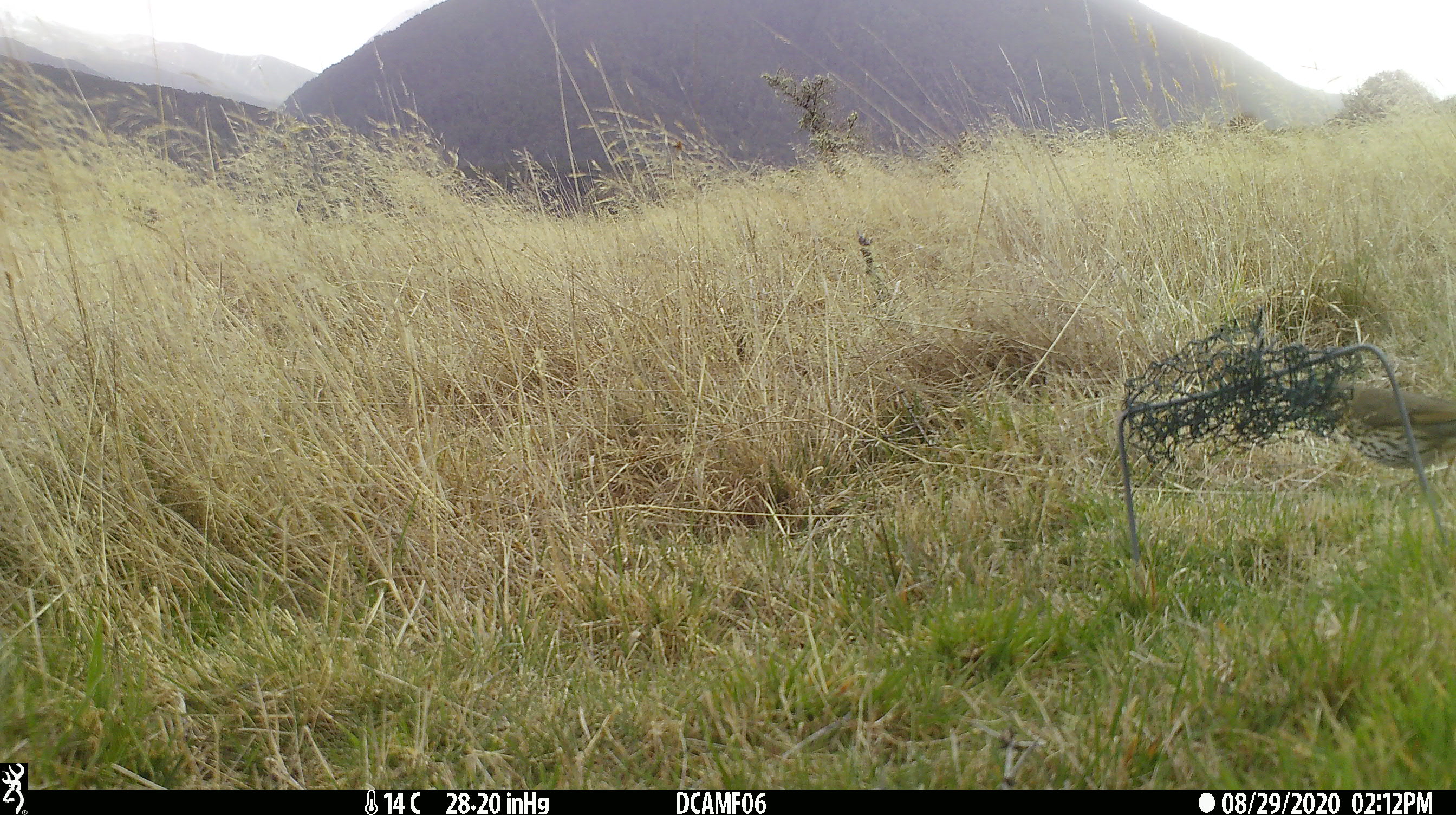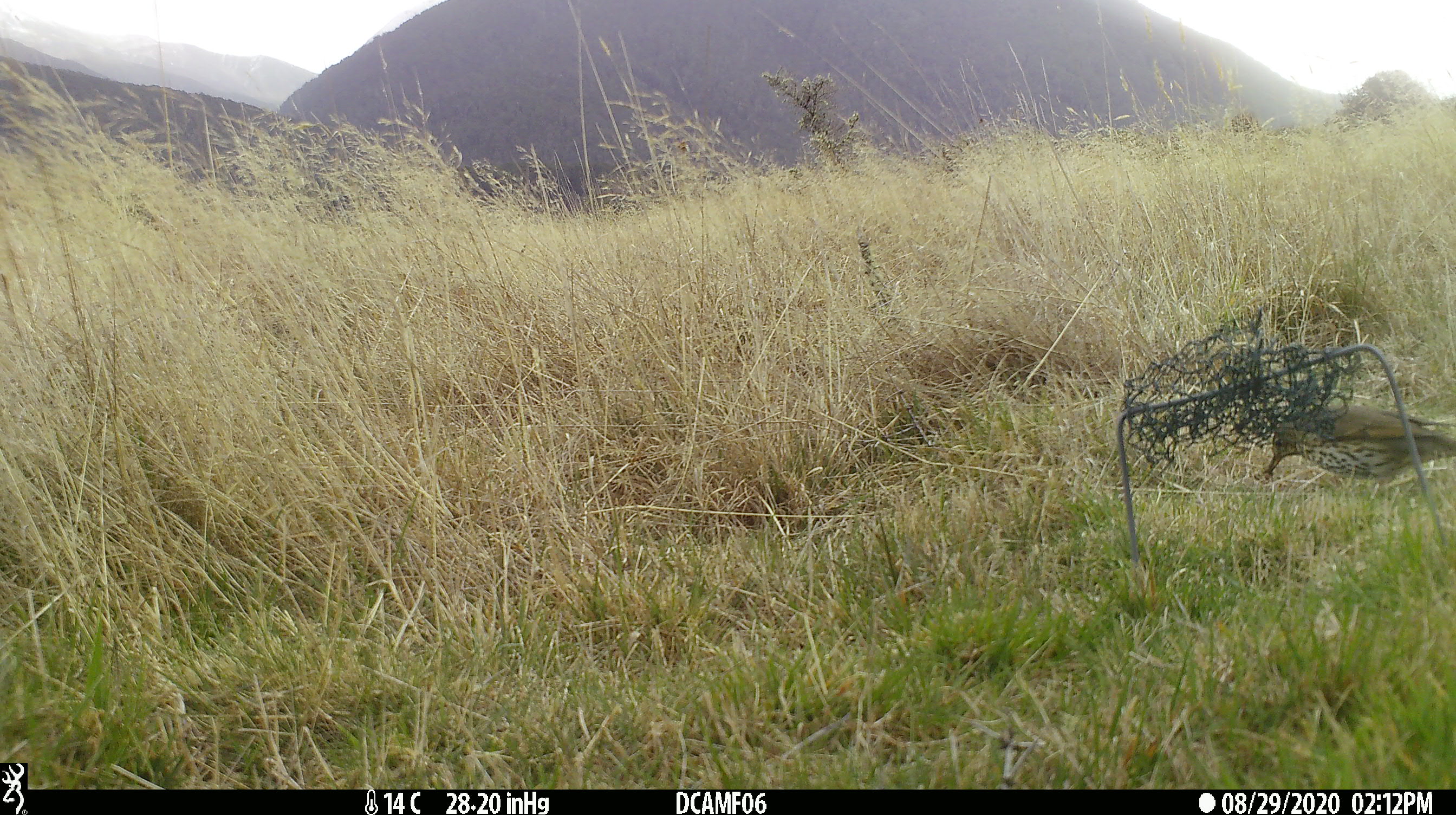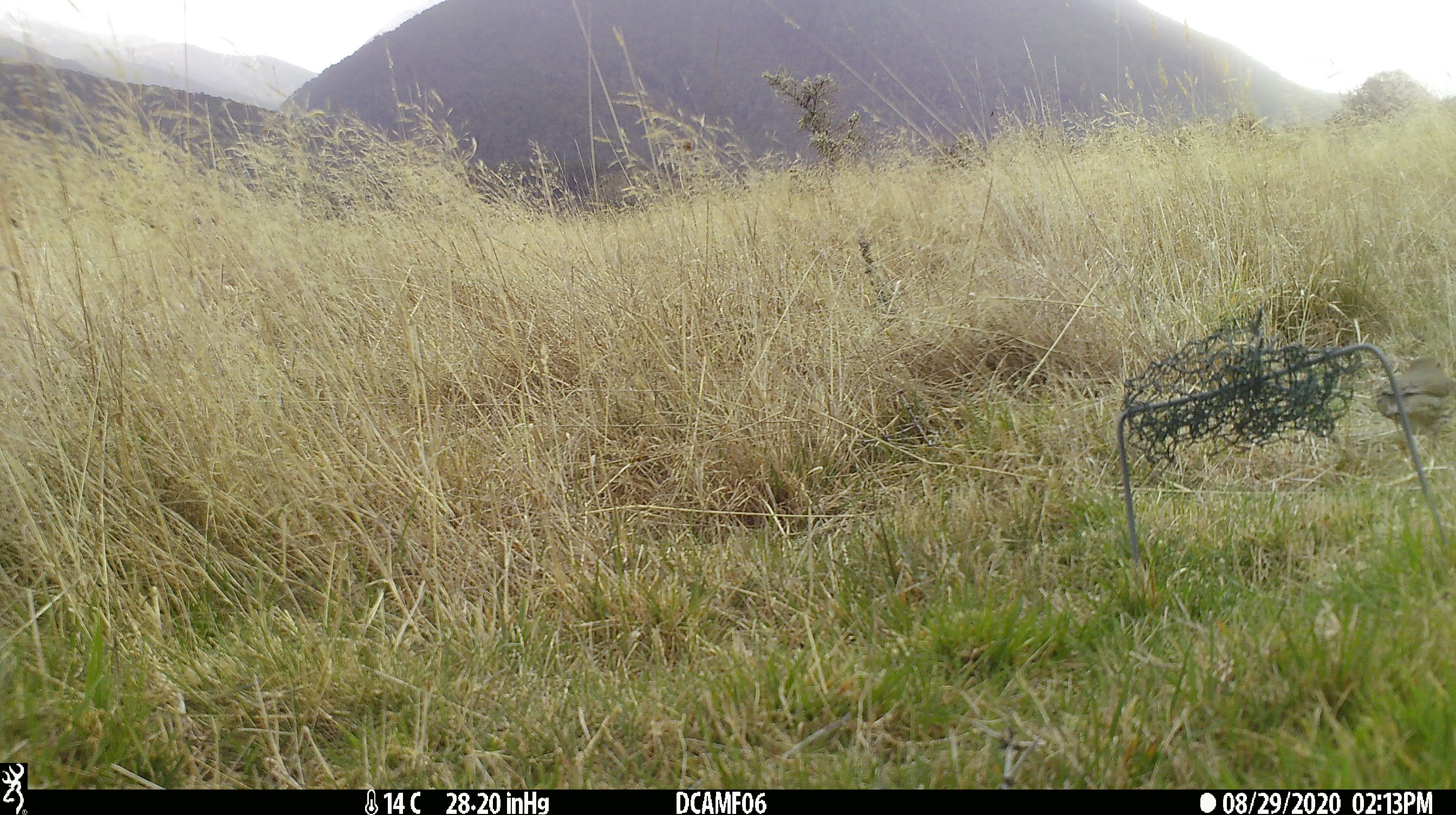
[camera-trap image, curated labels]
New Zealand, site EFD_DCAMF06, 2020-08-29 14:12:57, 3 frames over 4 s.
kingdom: Animalia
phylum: Chordata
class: Aves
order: Passeriformes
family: Turdidae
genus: Turdus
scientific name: Turdus philomelos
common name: song thrush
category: thrush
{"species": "thrush (song thrush) (Turdus philomelos)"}